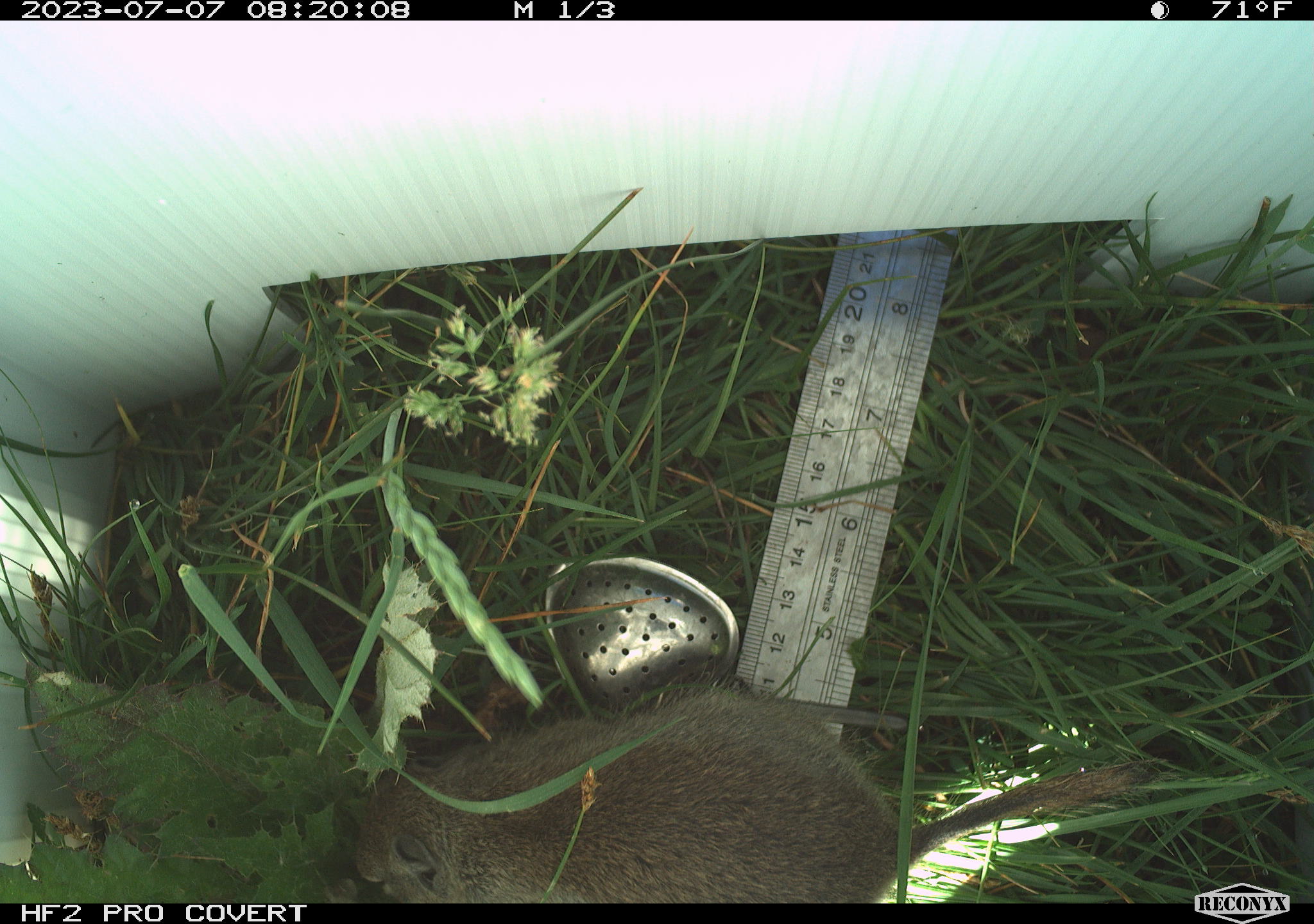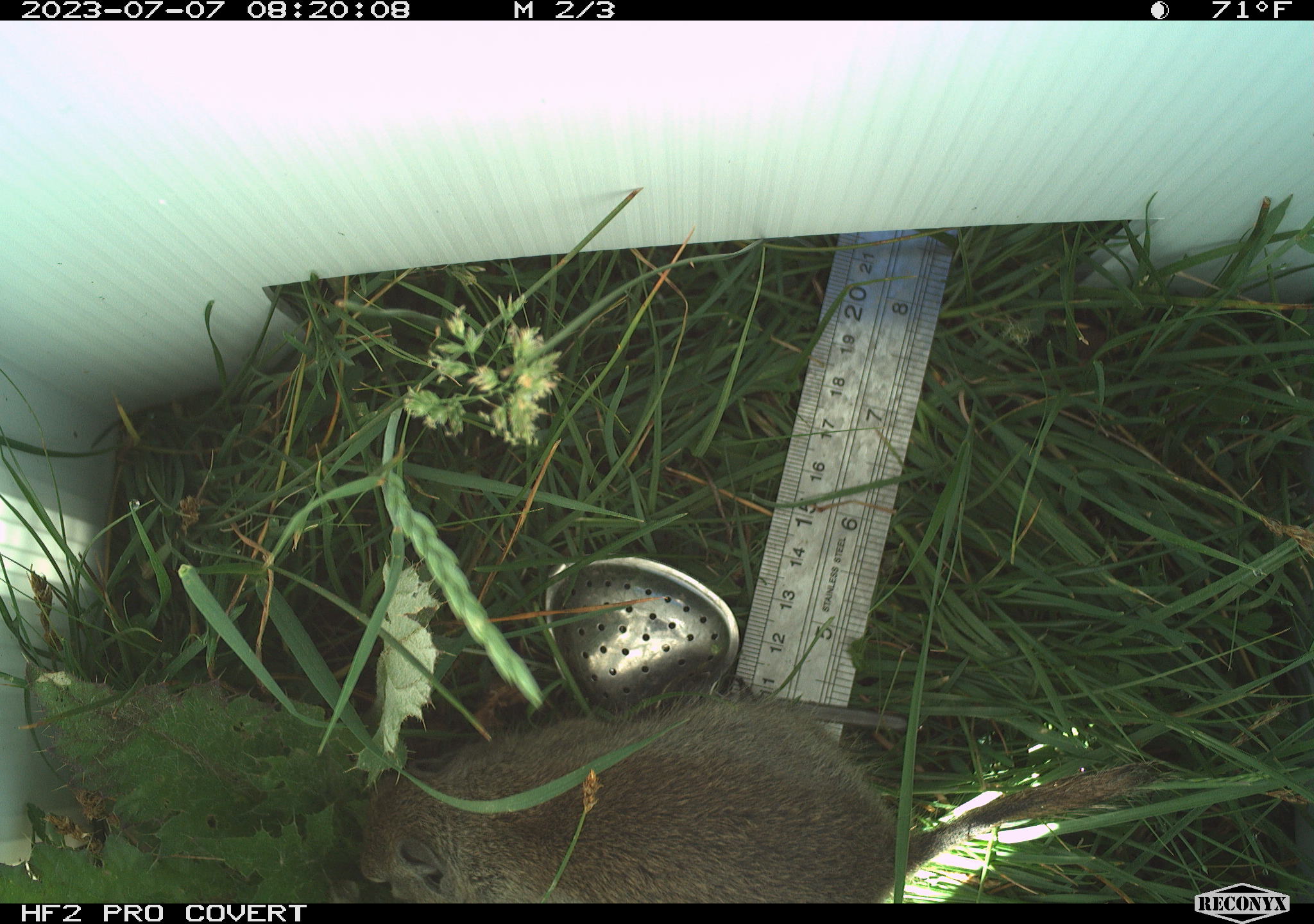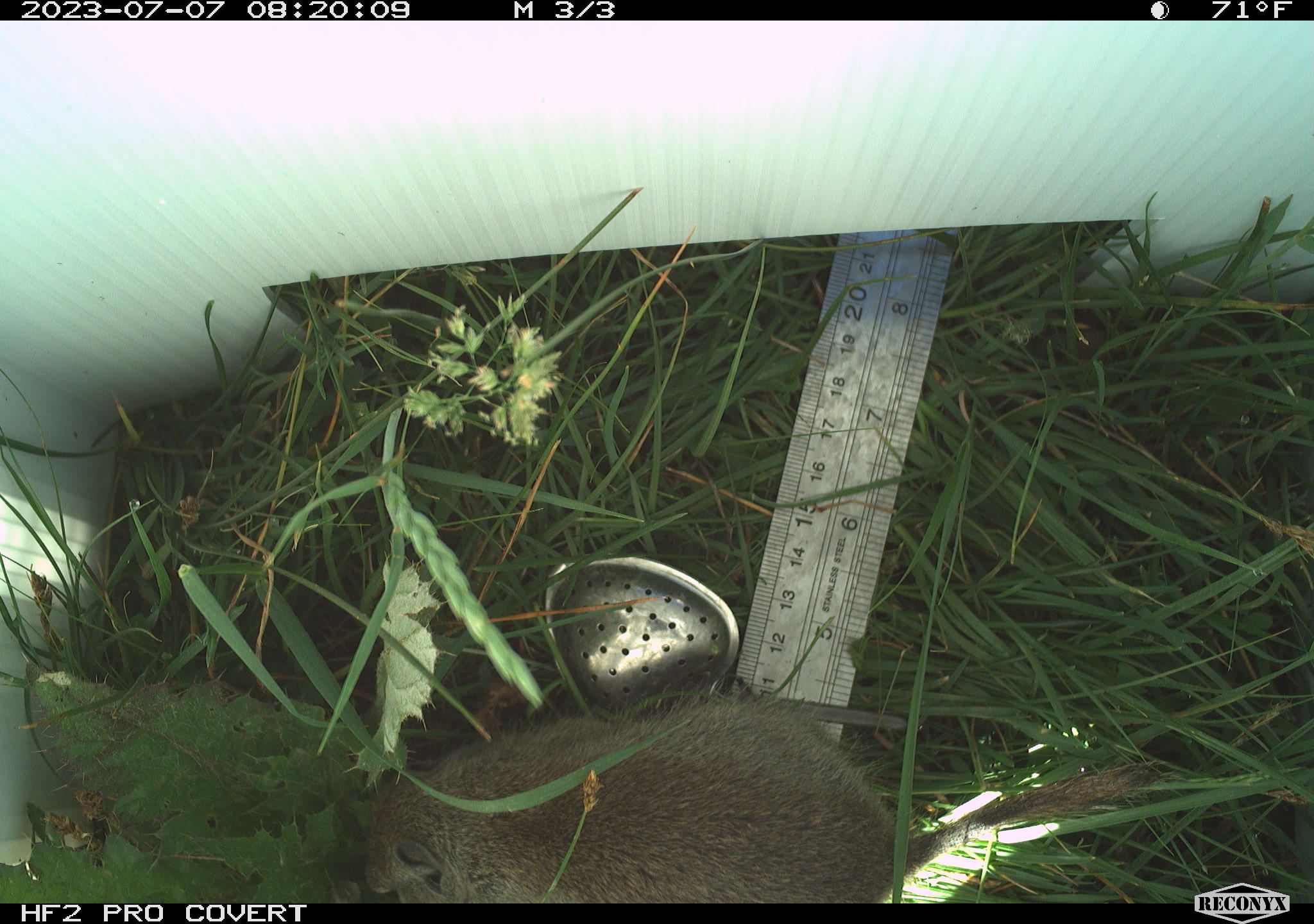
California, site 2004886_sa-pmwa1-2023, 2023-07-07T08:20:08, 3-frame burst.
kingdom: Animalia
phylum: Chordata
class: Mammalia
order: Rodentia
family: Sciuridae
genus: Urocitellus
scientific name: Urocitellus beldingi beldingi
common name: belding's ground squirrel